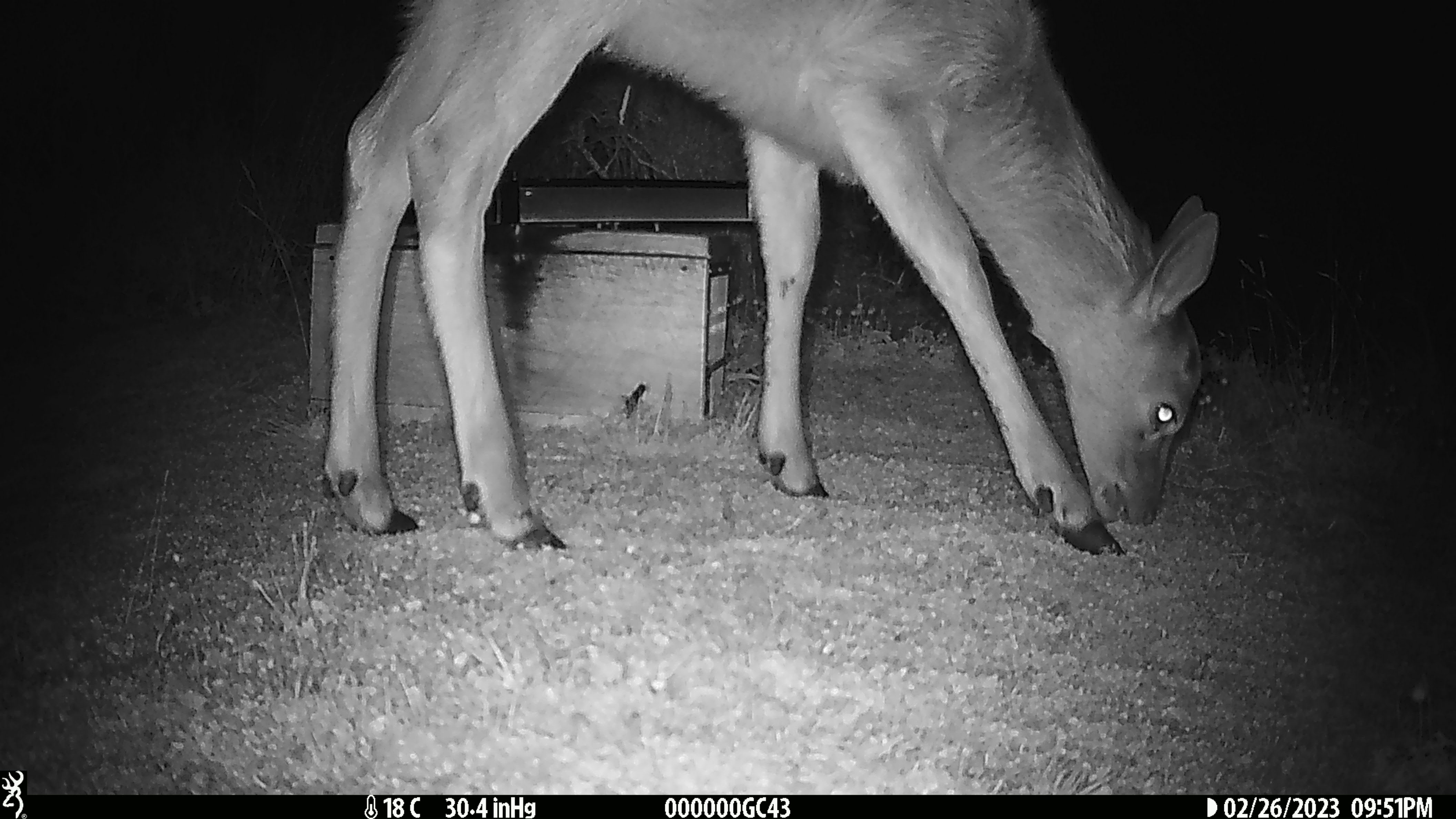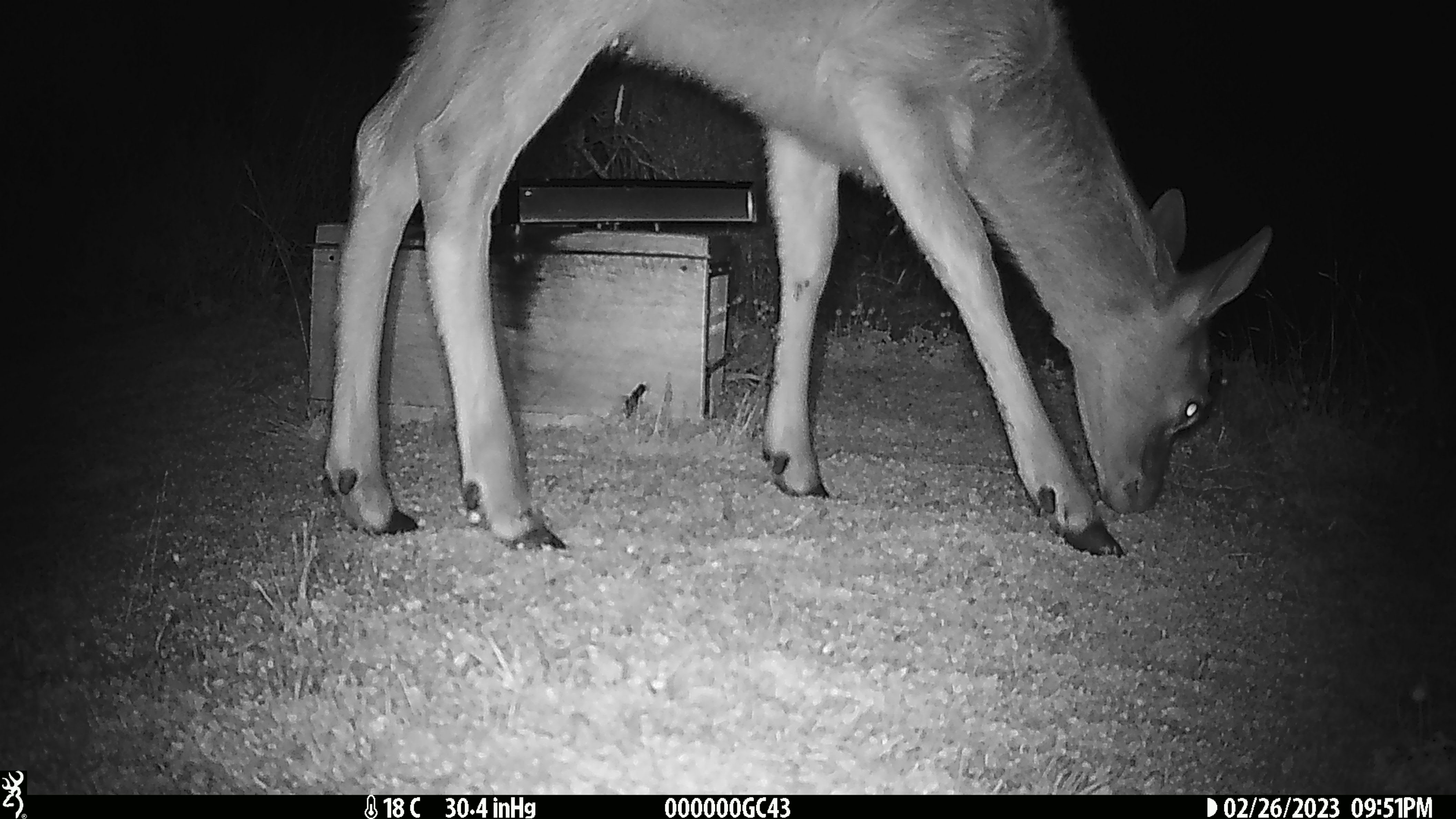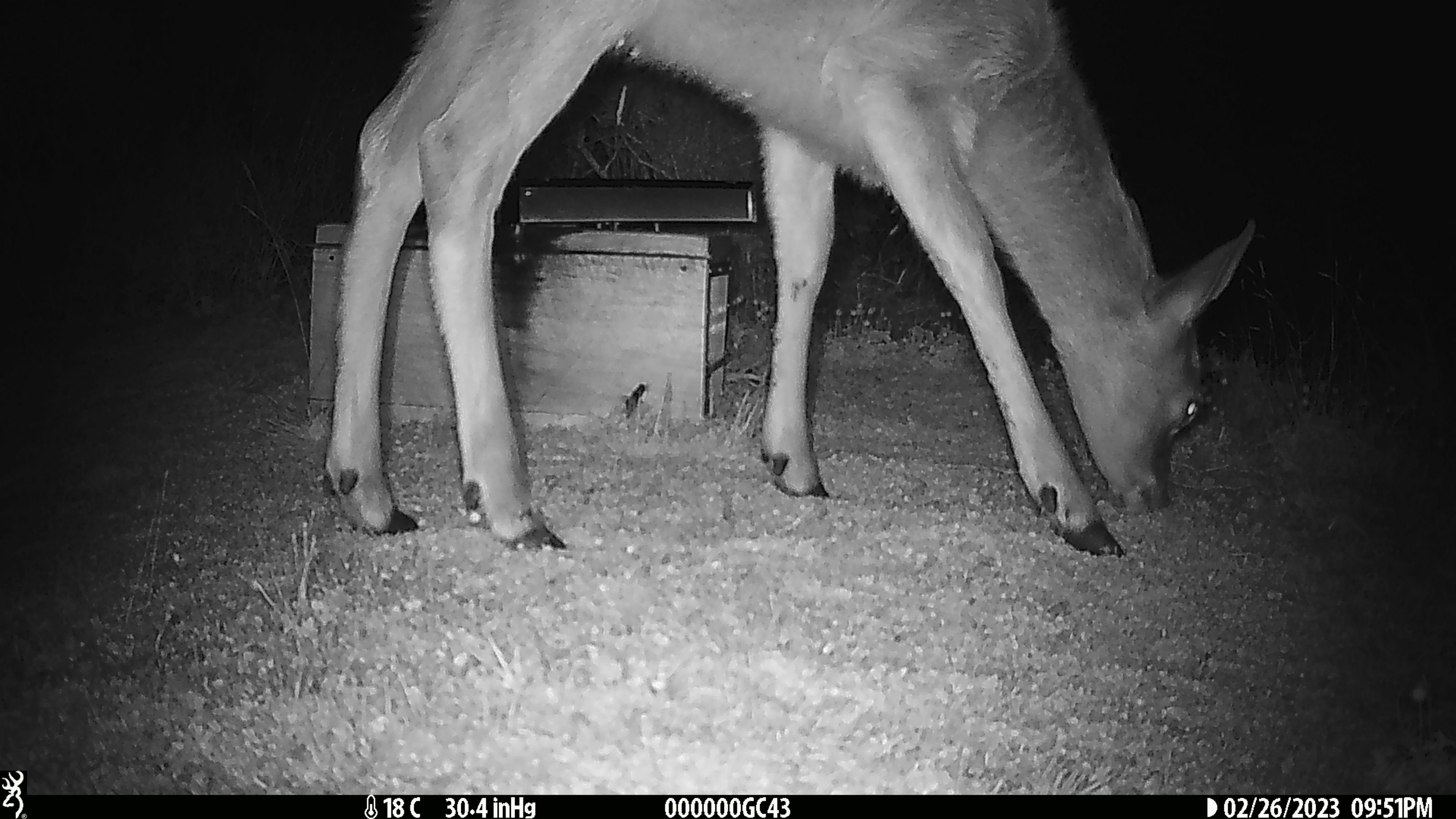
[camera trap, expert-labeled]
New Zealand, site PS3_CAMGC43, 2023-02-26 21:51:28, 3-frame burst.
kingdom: Animalia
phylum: Chordata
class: Mammalia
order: Artiodactyla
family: Cervidae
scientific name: Cervidae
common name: deer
Deer (Cervidae).